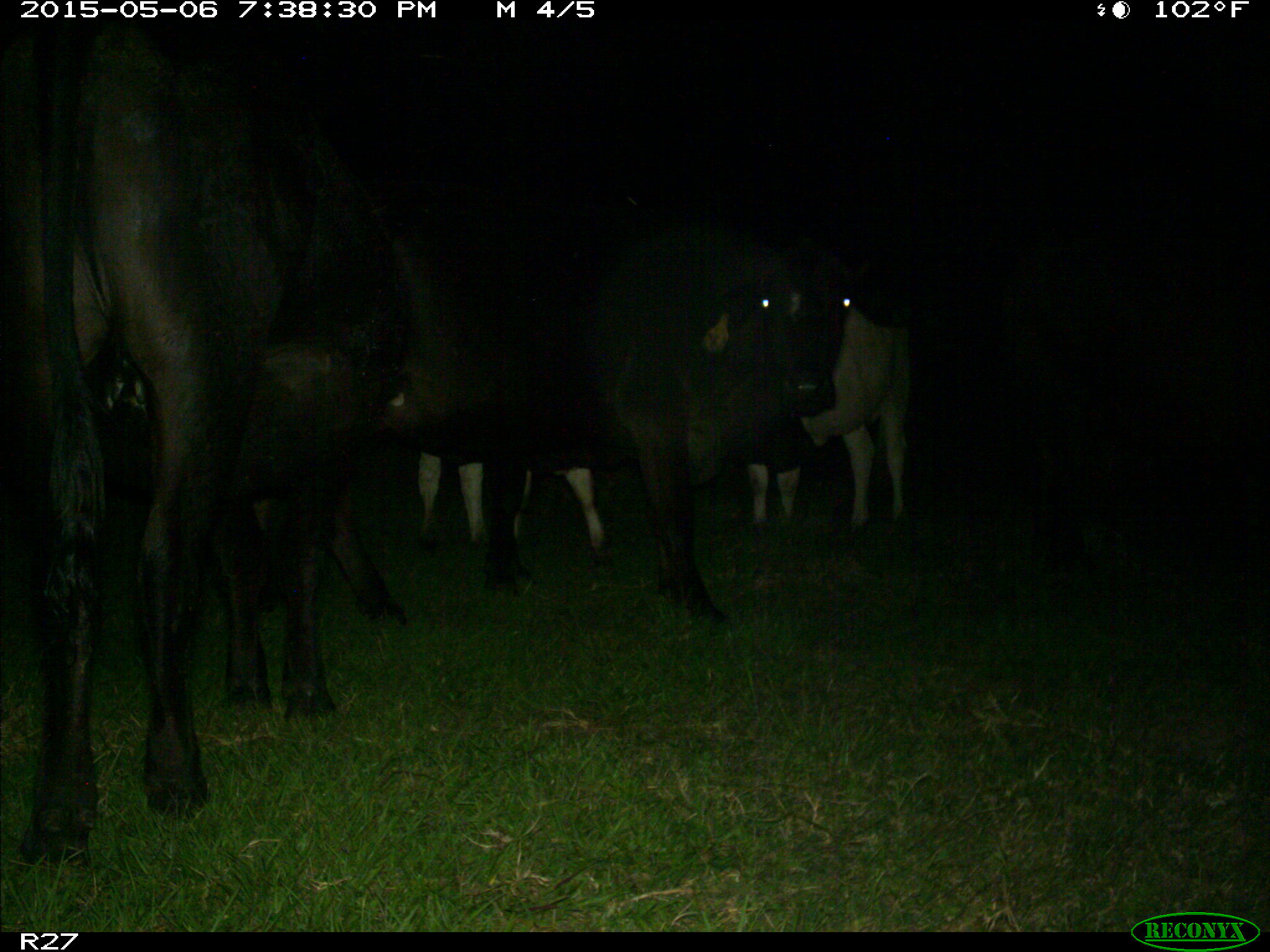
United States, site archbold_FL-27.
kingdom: Animalia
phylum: Chordata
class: Mammalia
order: Artiodactyla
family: Bovidae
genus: Bos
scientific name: Bos taurus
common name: domestic cow